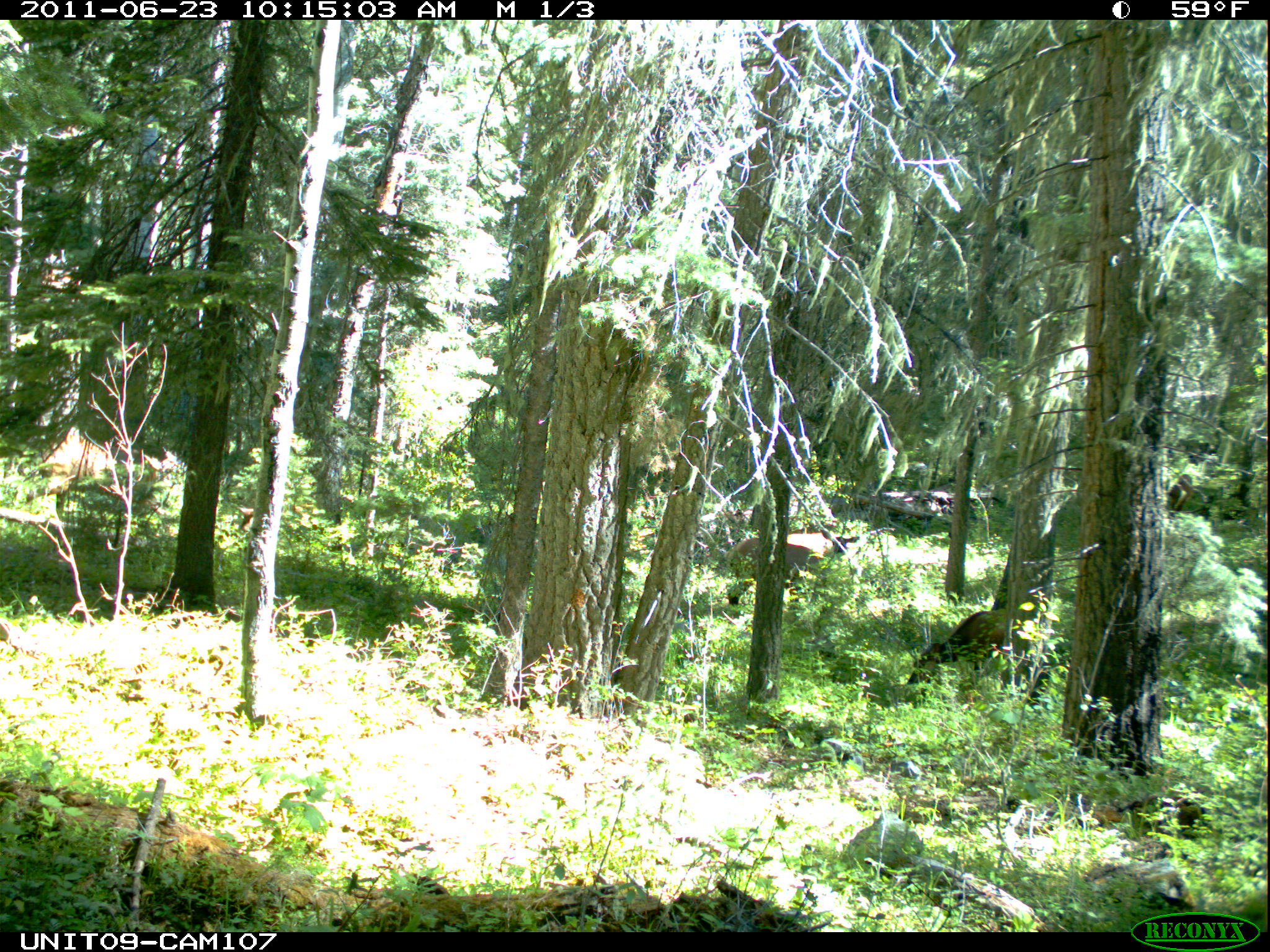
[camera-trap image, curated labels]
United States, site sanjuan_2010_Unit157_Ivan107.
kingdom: Animalia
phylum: Chordata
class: Mammalia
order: Artiodactyla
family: Cervidae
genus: Cervus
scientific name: Cervus elaphus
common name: red deer